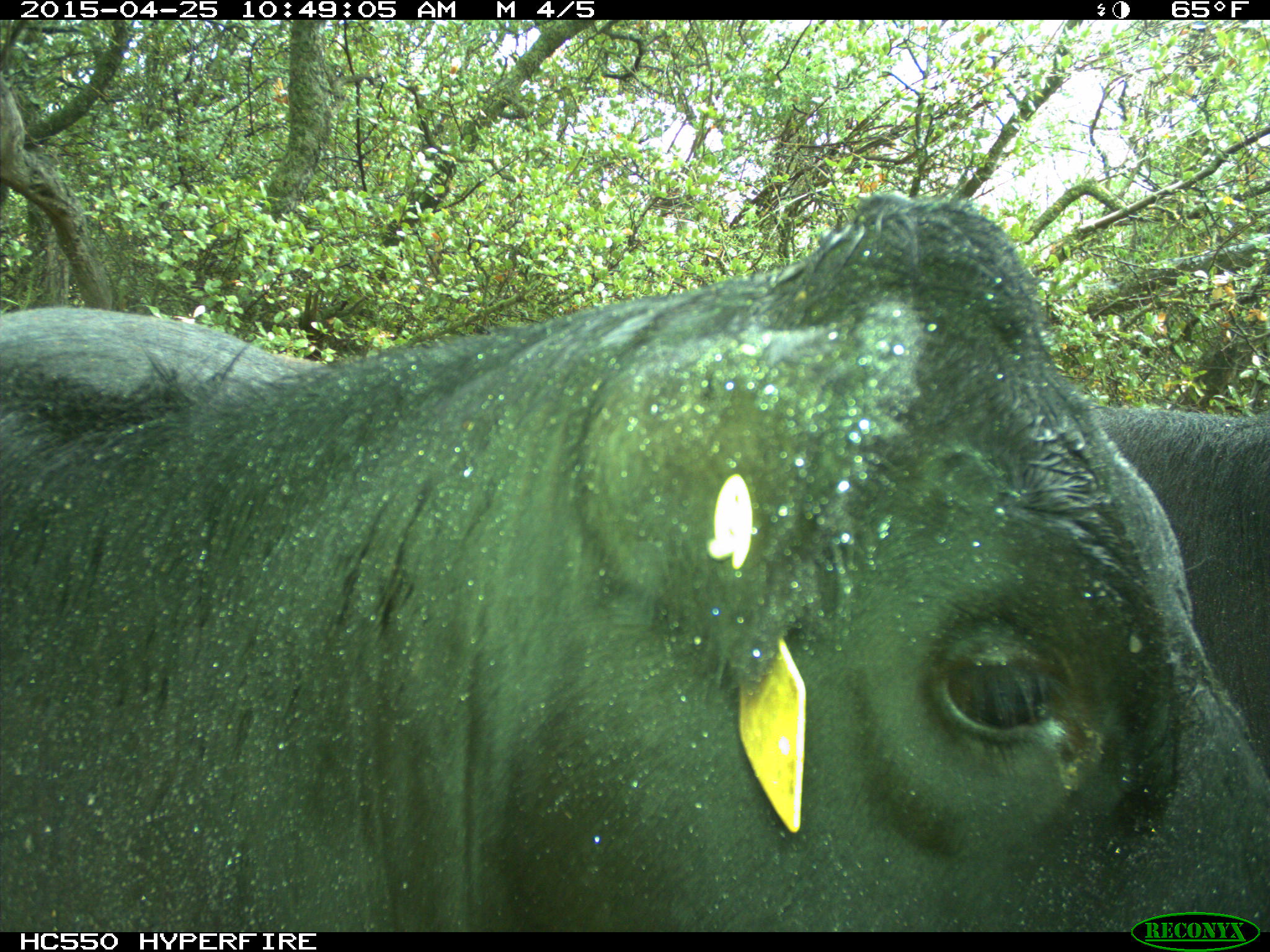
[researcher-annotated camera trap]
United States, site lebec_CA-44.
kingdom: Animalia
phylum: Chordata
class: Mammalia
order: Artiodactyla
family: Suidae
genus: Sus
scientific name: Sus scrofa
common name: wild boar